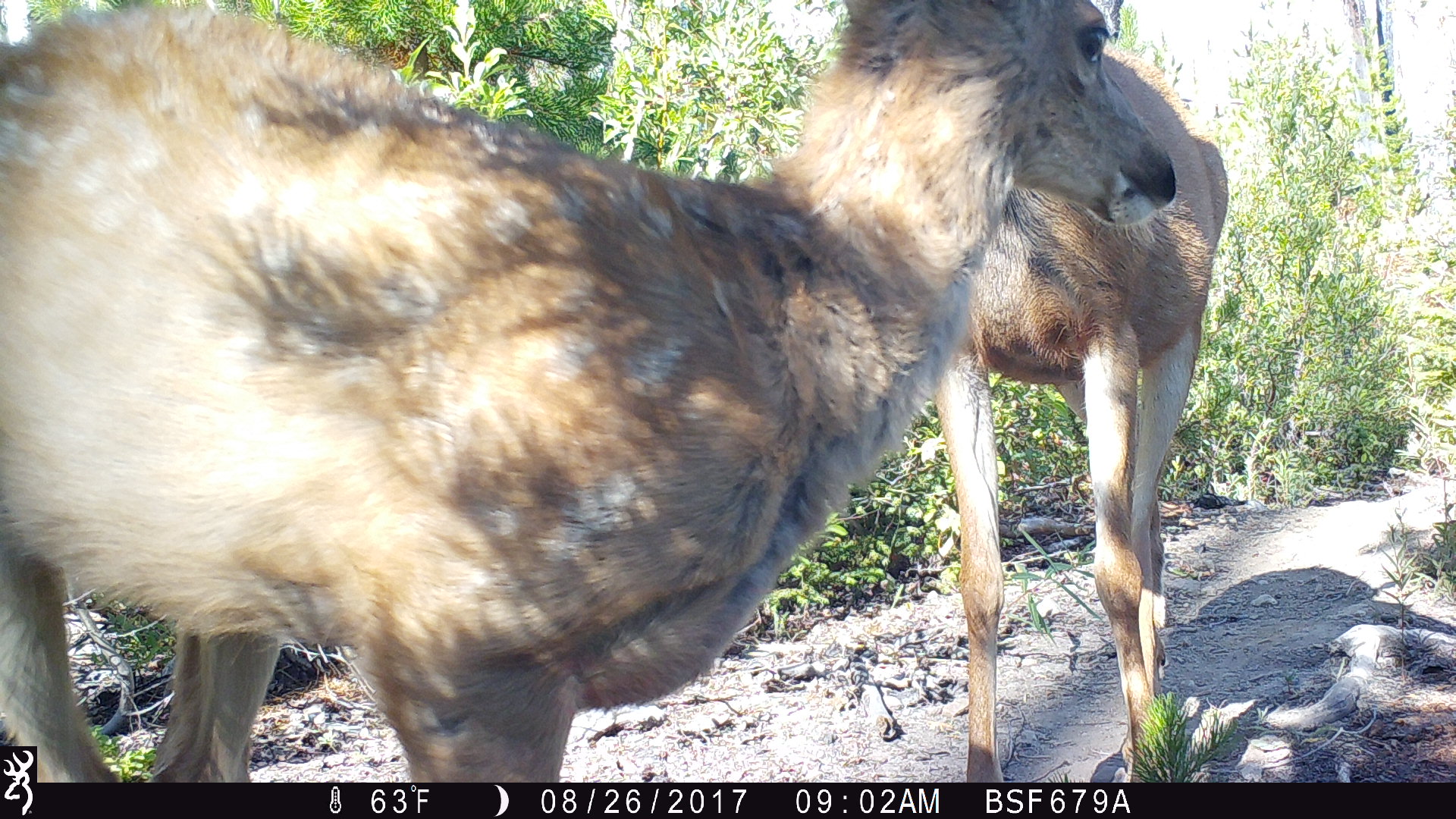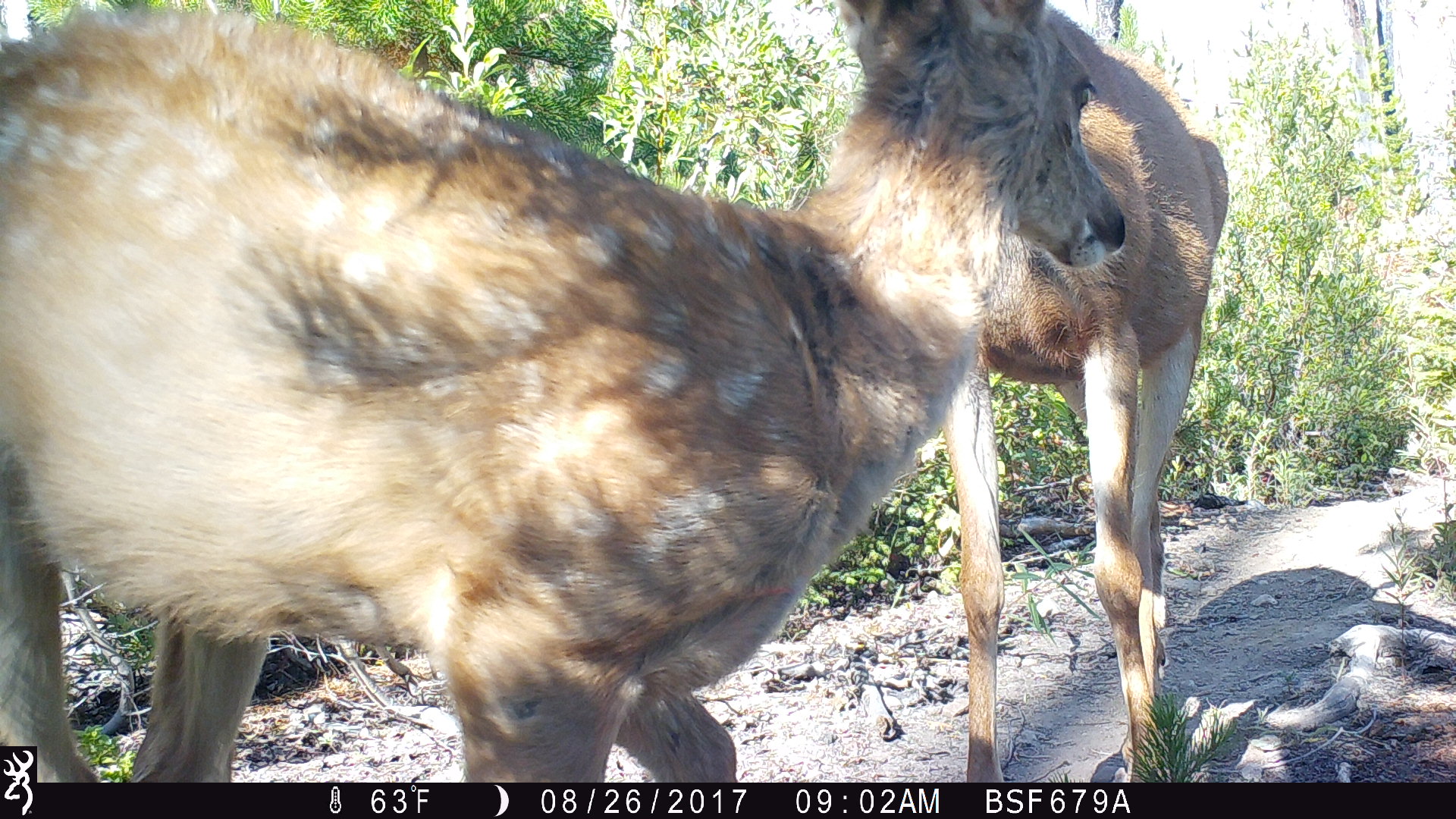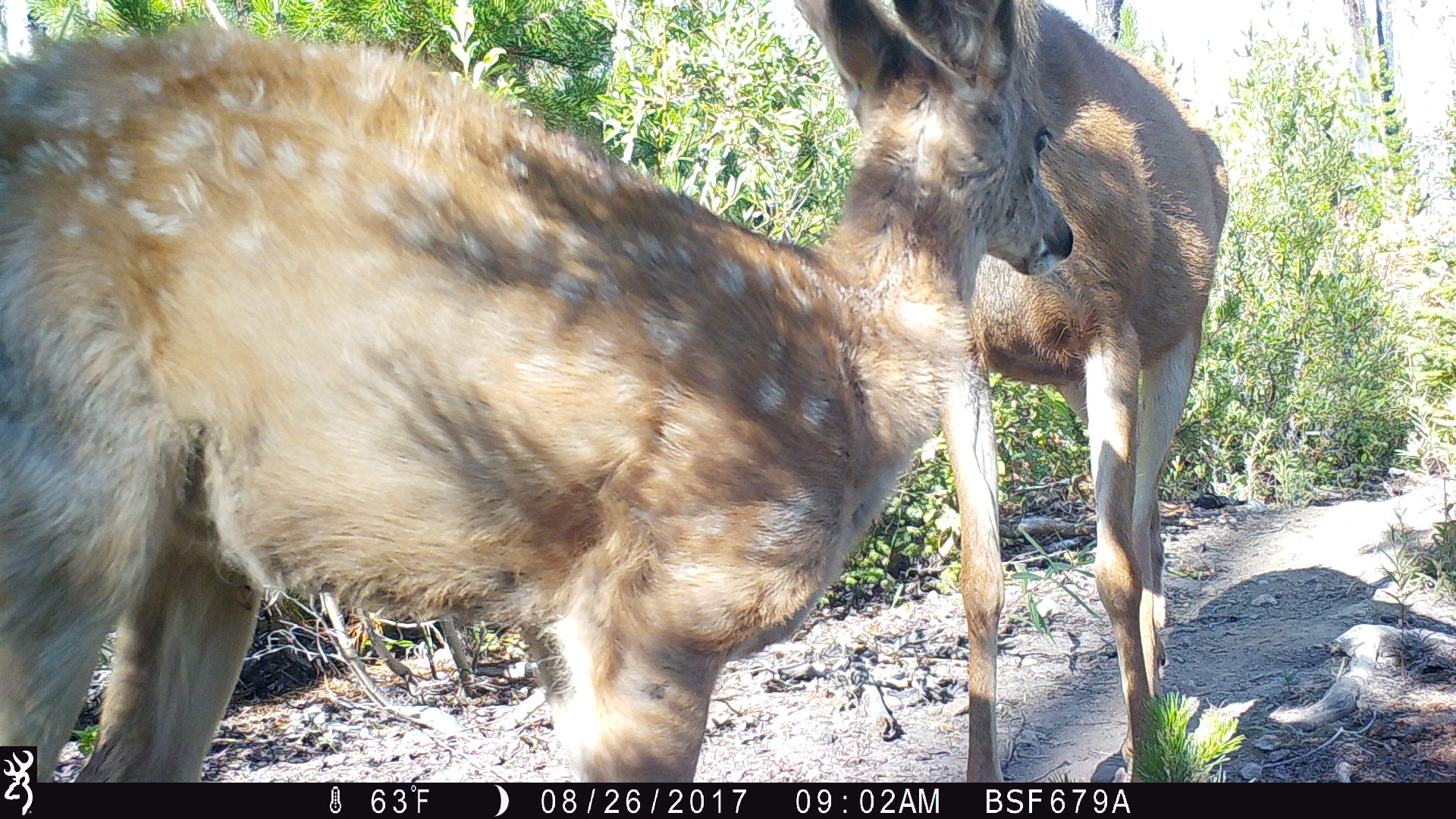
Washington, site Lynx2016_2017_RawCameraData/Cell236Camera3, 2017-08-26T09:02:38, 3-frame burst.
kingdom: Animalia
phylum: Chordata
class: Mammalia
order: Artiodactyla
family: Cervidae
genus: Odocoileus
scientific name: Odocoileus hemionus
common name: mule deer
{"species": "Odocoileus hemionus (mule deer)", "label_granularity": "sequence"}